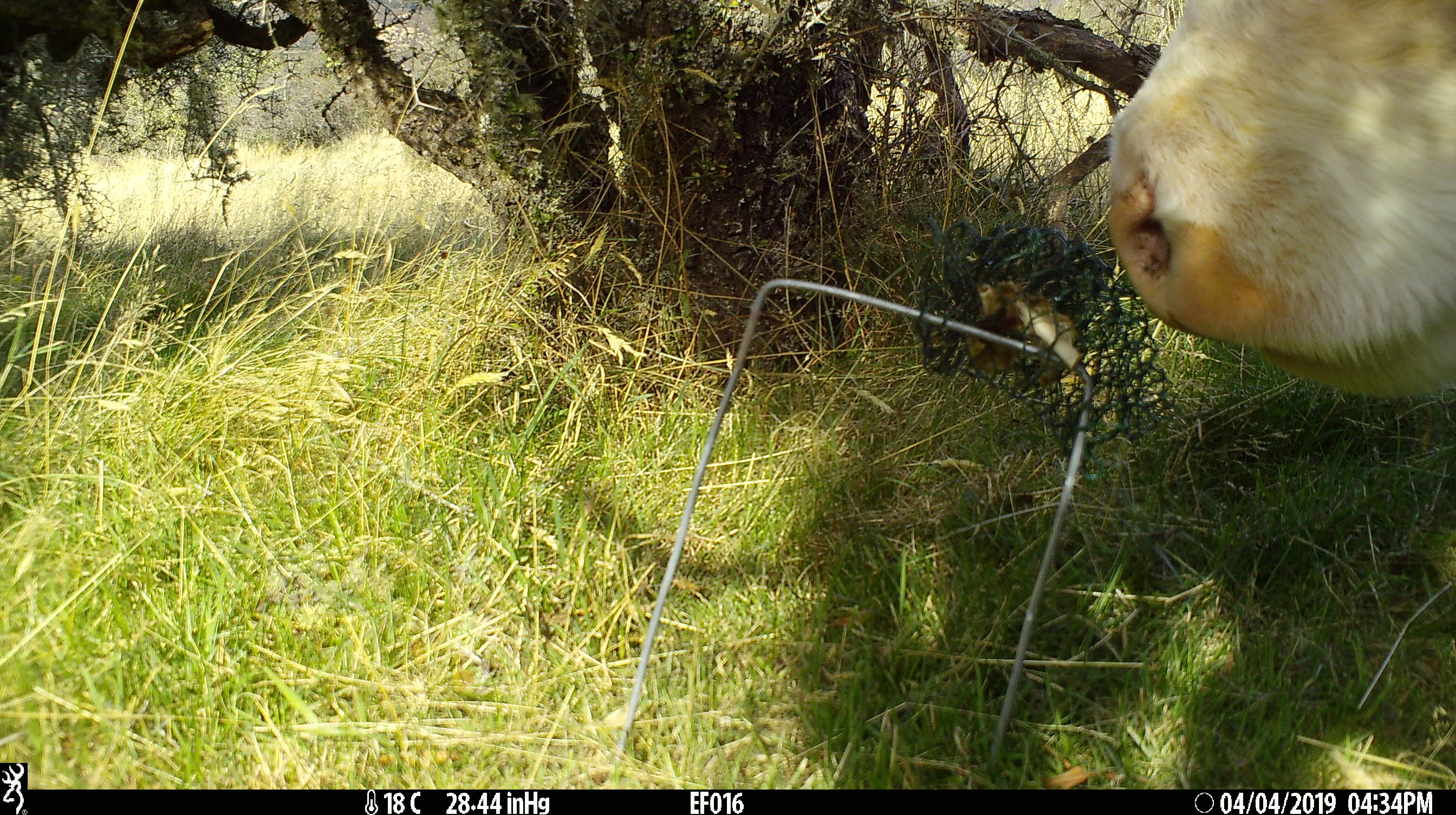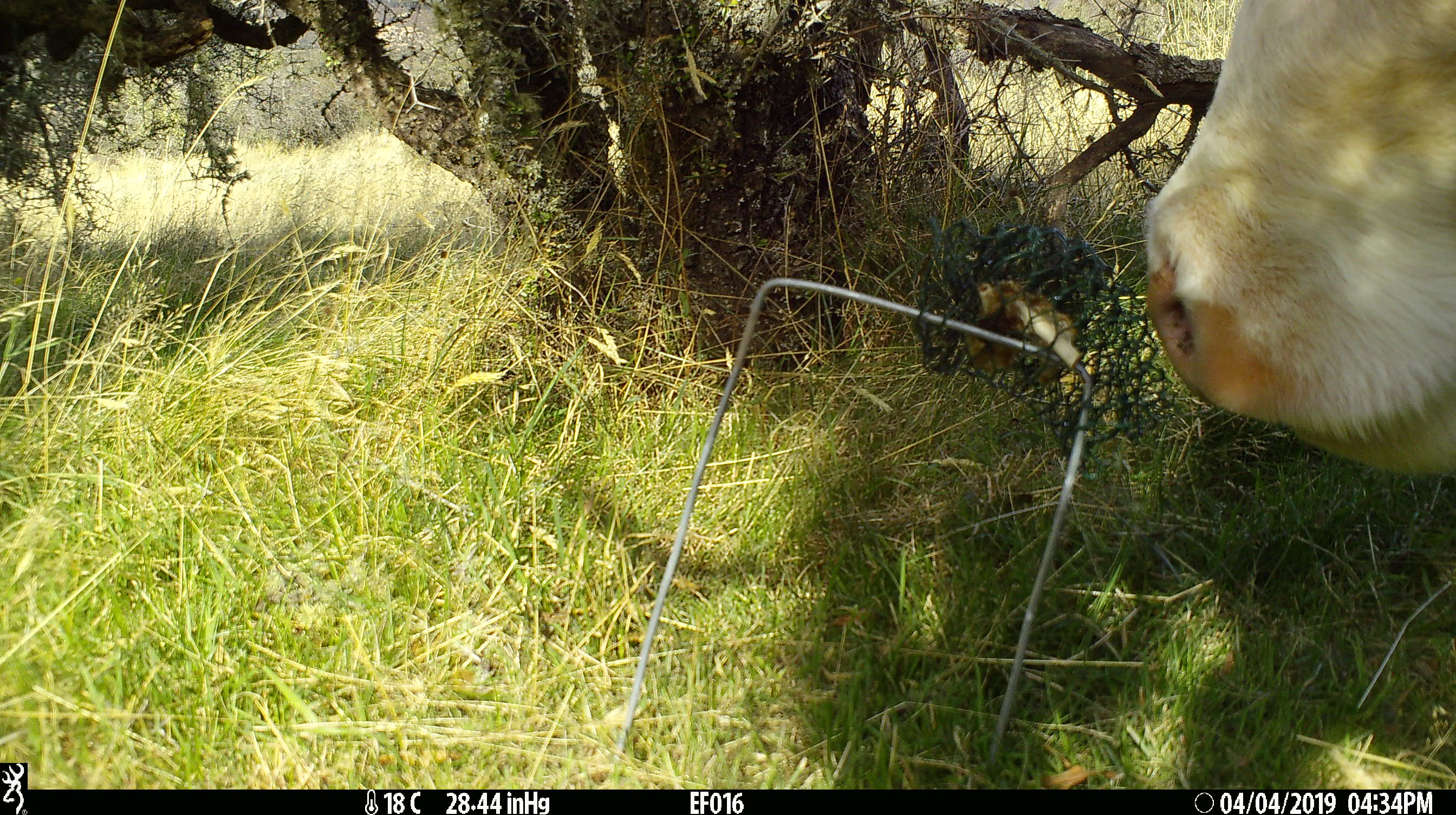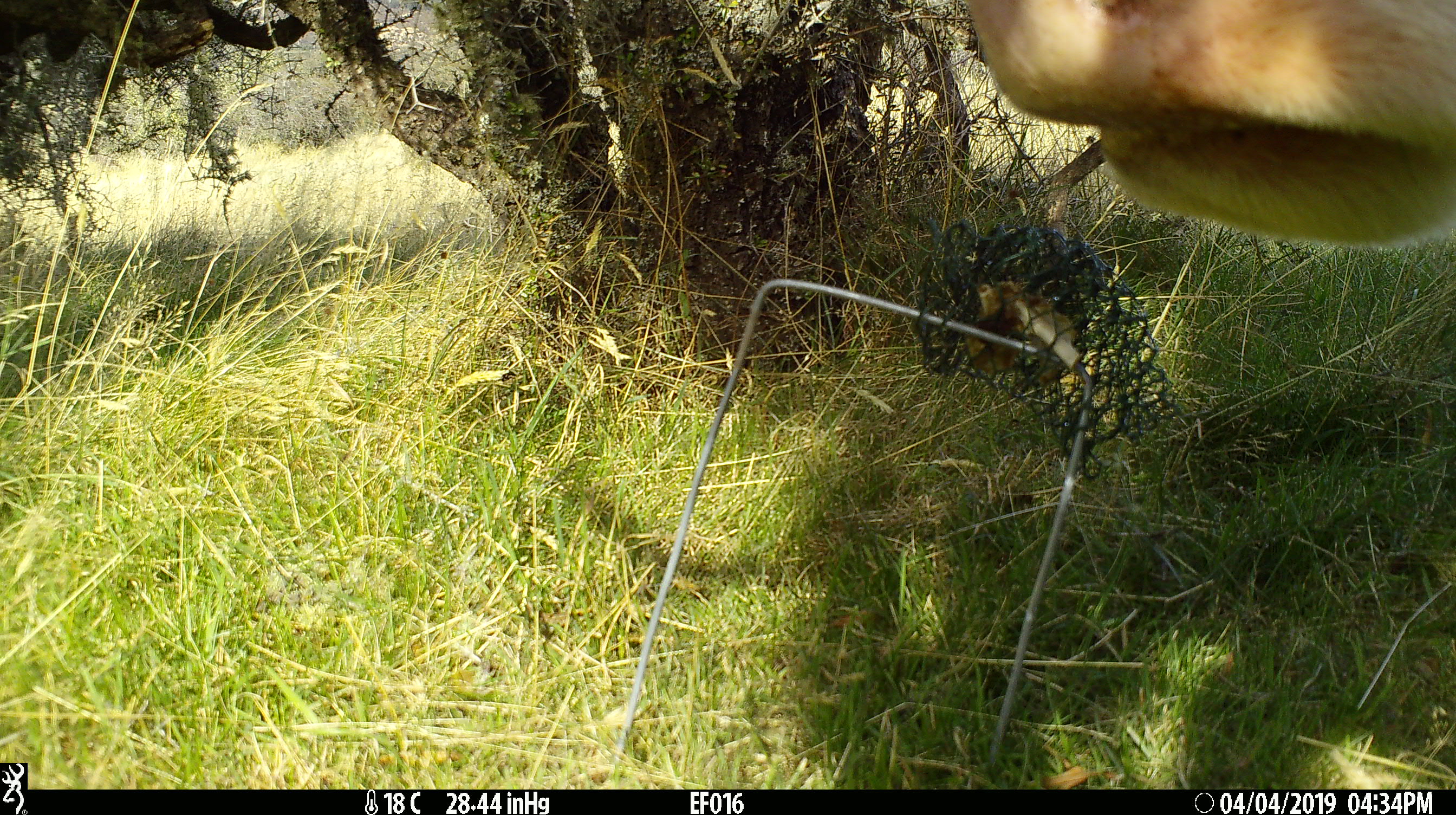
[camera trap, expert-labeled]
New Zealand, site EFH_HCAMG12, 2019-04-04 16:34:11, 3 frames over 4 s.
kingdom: Animalia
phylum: Chordata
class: Mammalia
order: Artiodactyla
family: Bovidae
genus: Bos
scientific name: Bos taurus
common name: domestic cow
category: cow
Cow (domestic cow) (Bos taurus).